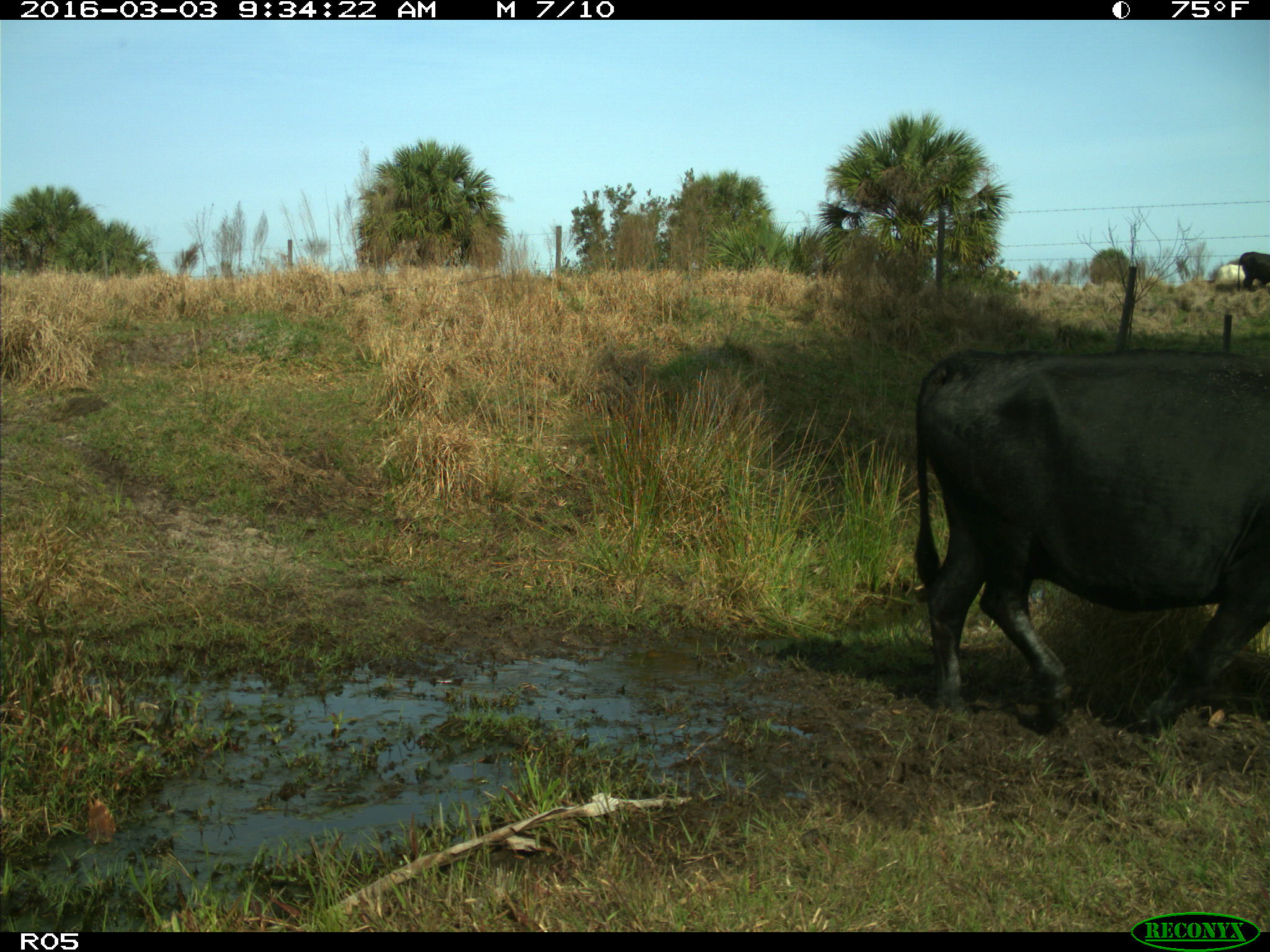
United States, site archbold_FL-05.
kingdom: Animalia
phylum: Chordata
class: Mammalia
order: Artiodactyla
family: Bovidae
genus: Bos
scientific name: Bos taurus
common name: domestic cow